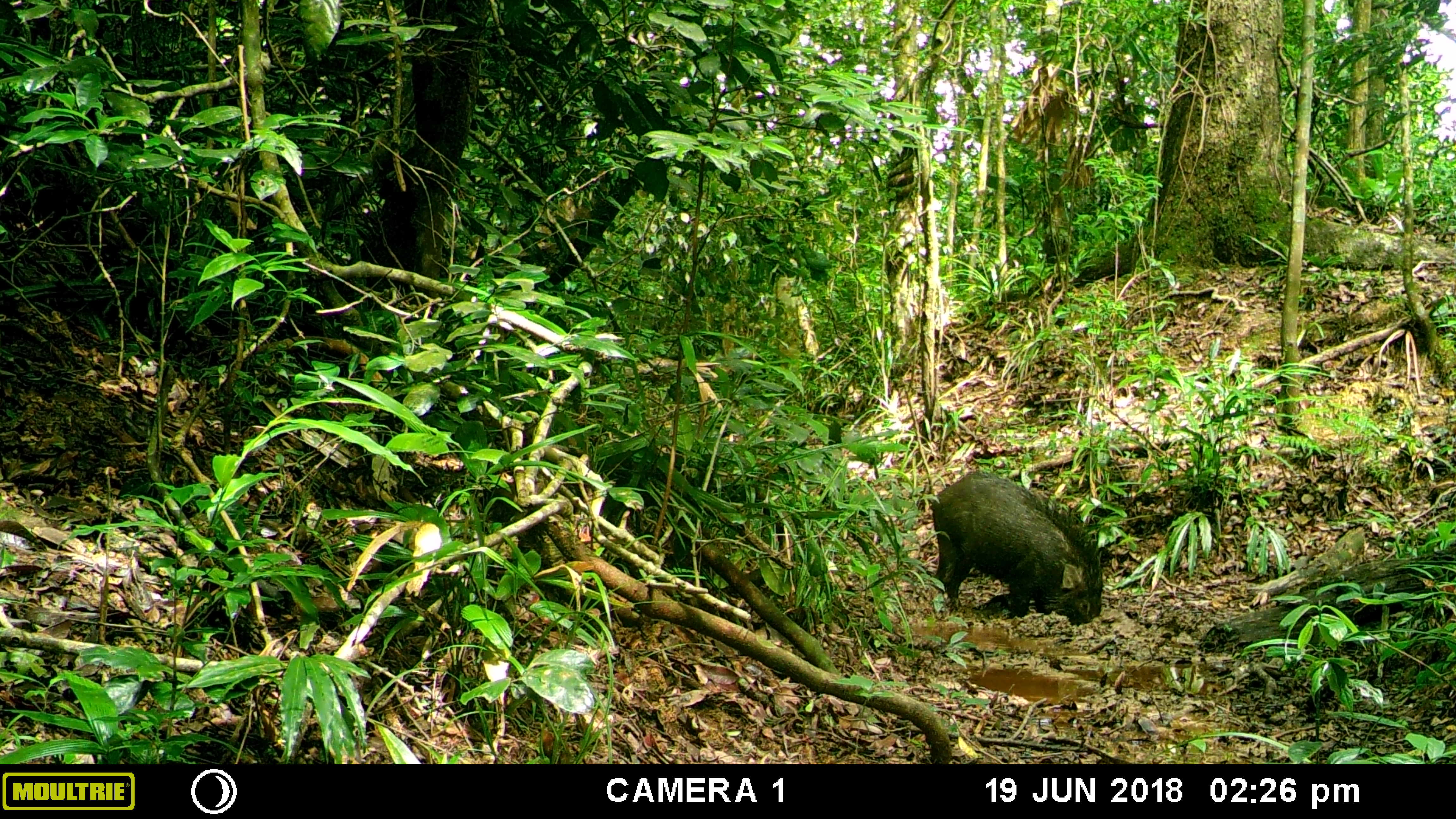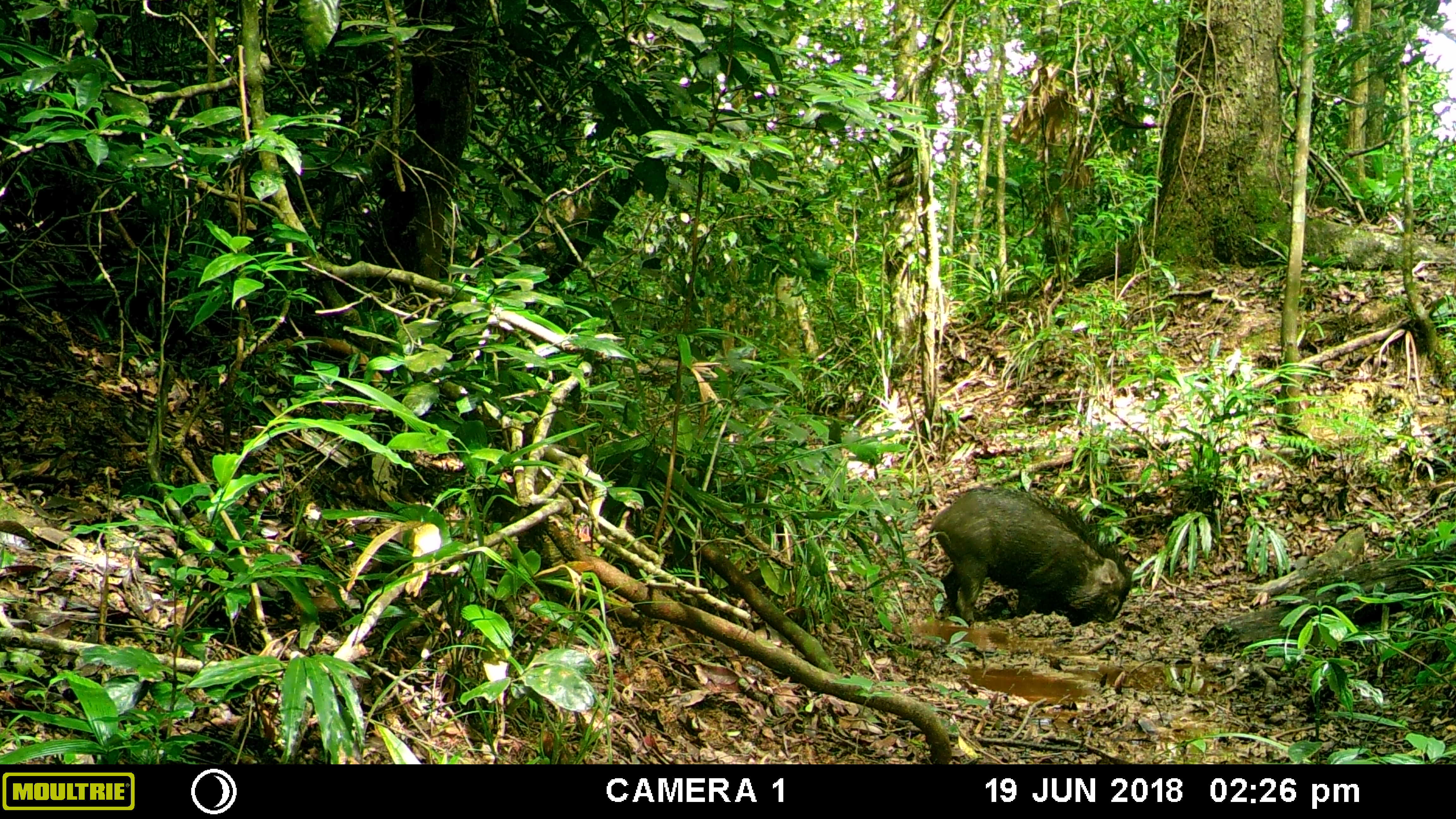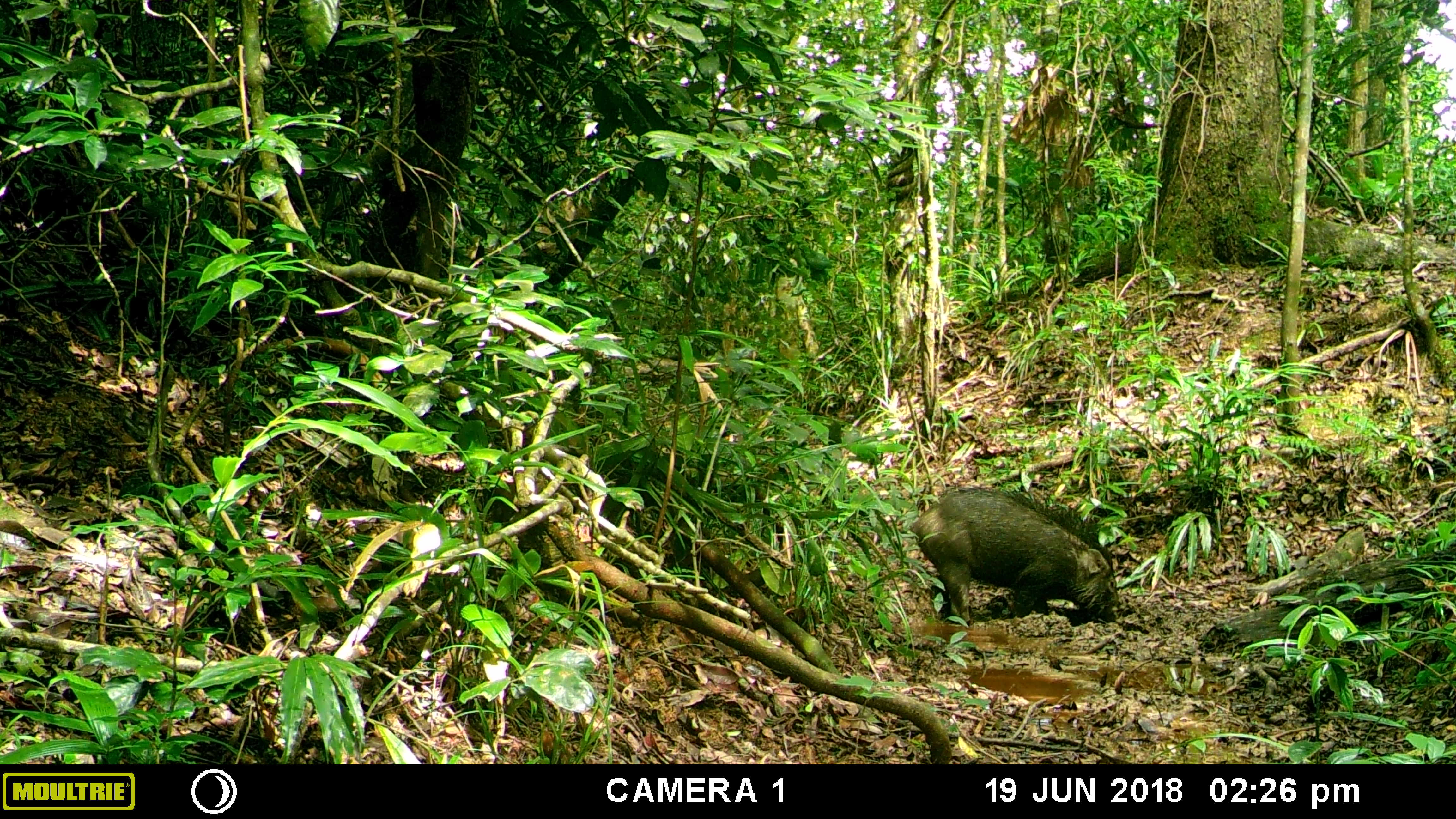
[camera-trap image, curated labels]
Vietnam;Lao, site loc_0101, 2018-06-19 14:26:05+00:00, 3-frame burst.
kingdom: Animalia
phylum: Chordata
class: Mammalia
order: Artiodactyla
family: Suidae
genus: Sus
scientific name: Sus scrofa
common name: eurasian wild pig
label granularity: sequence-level